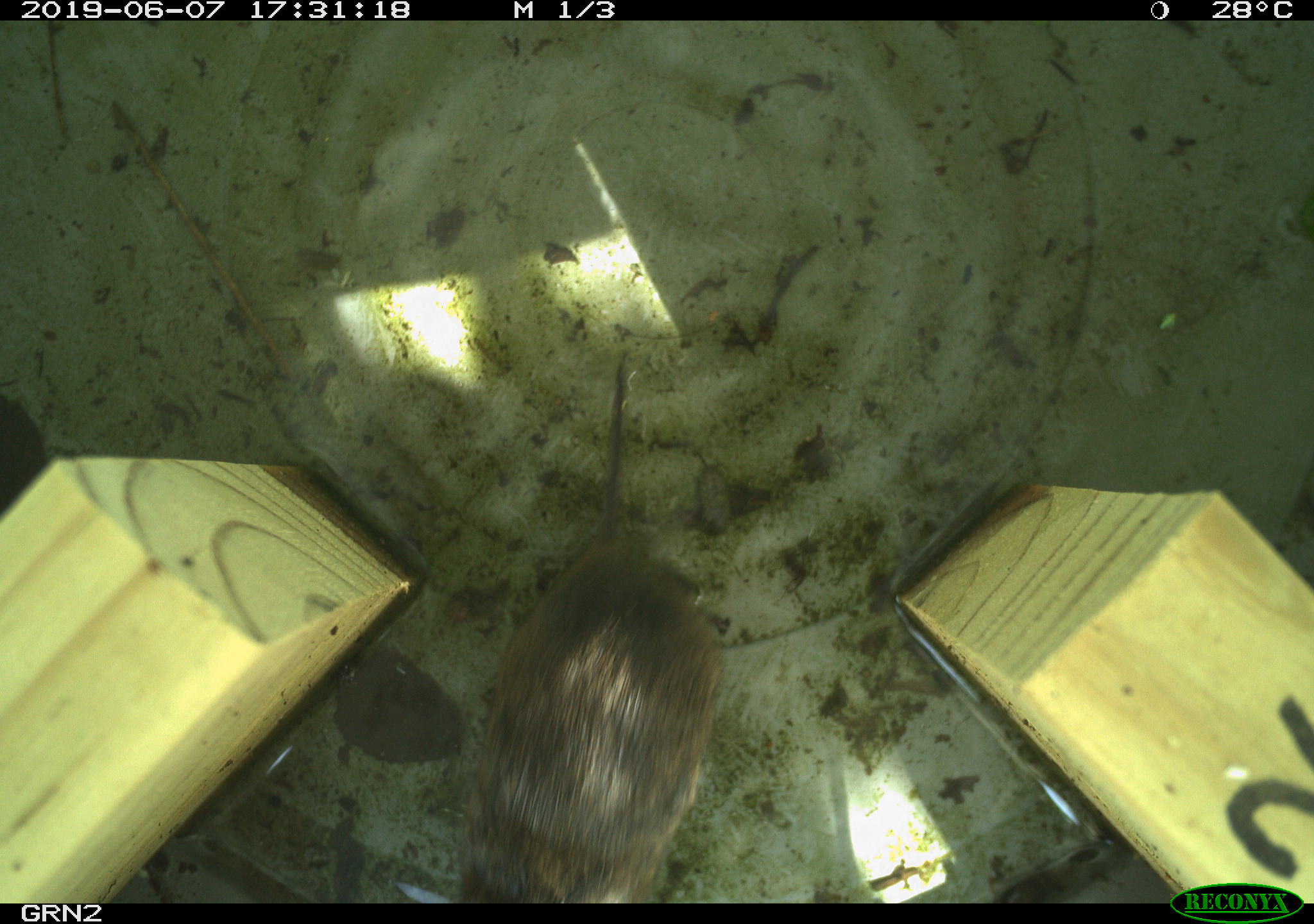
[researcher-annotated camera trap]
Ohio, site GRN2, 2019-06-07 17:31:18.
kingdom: Animalia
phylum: Chordata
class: Mammalia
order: Rodentia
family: Cricetidae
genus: Microtus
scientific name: Microtus pennsylvanicus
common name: meadow vole